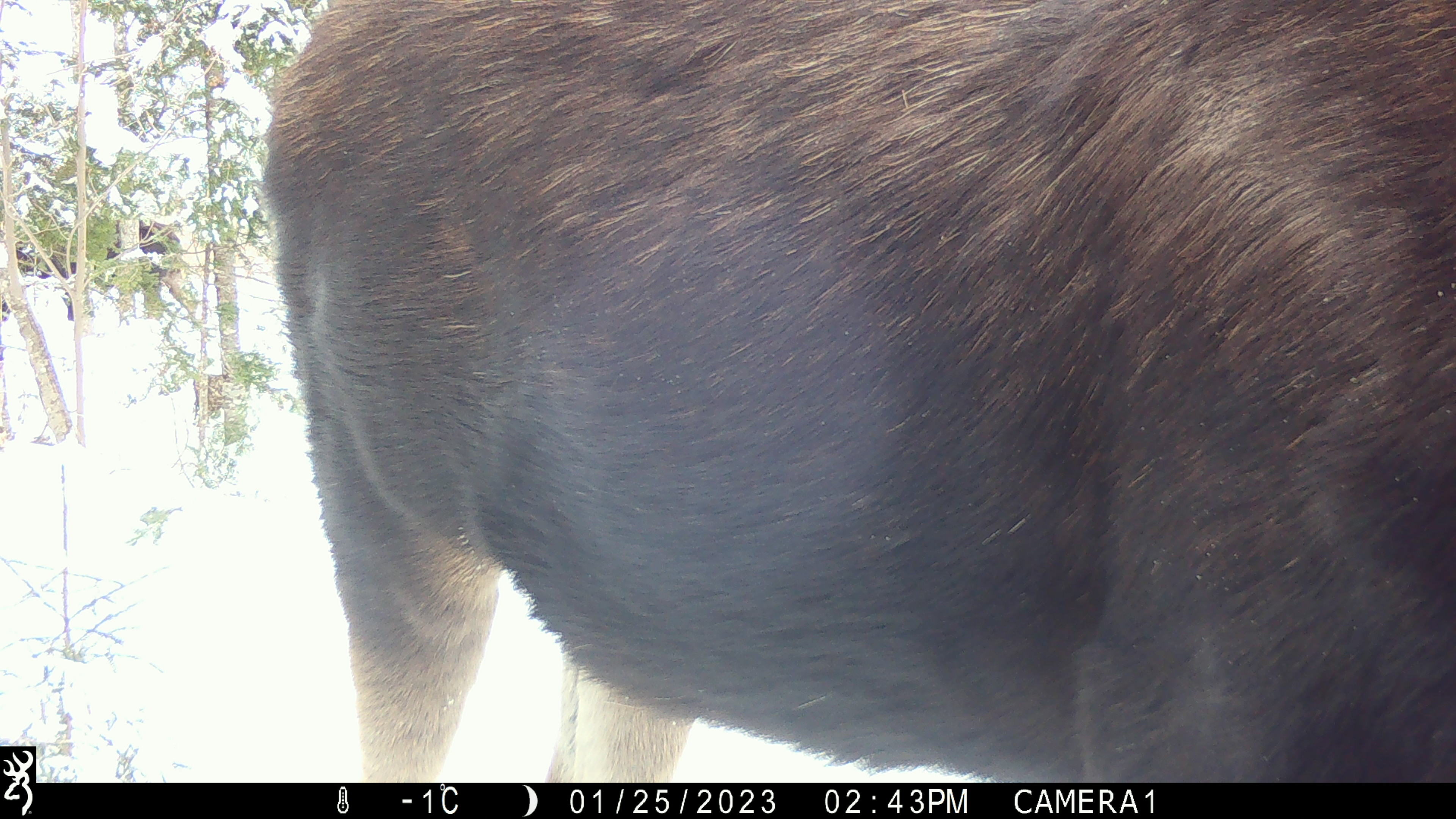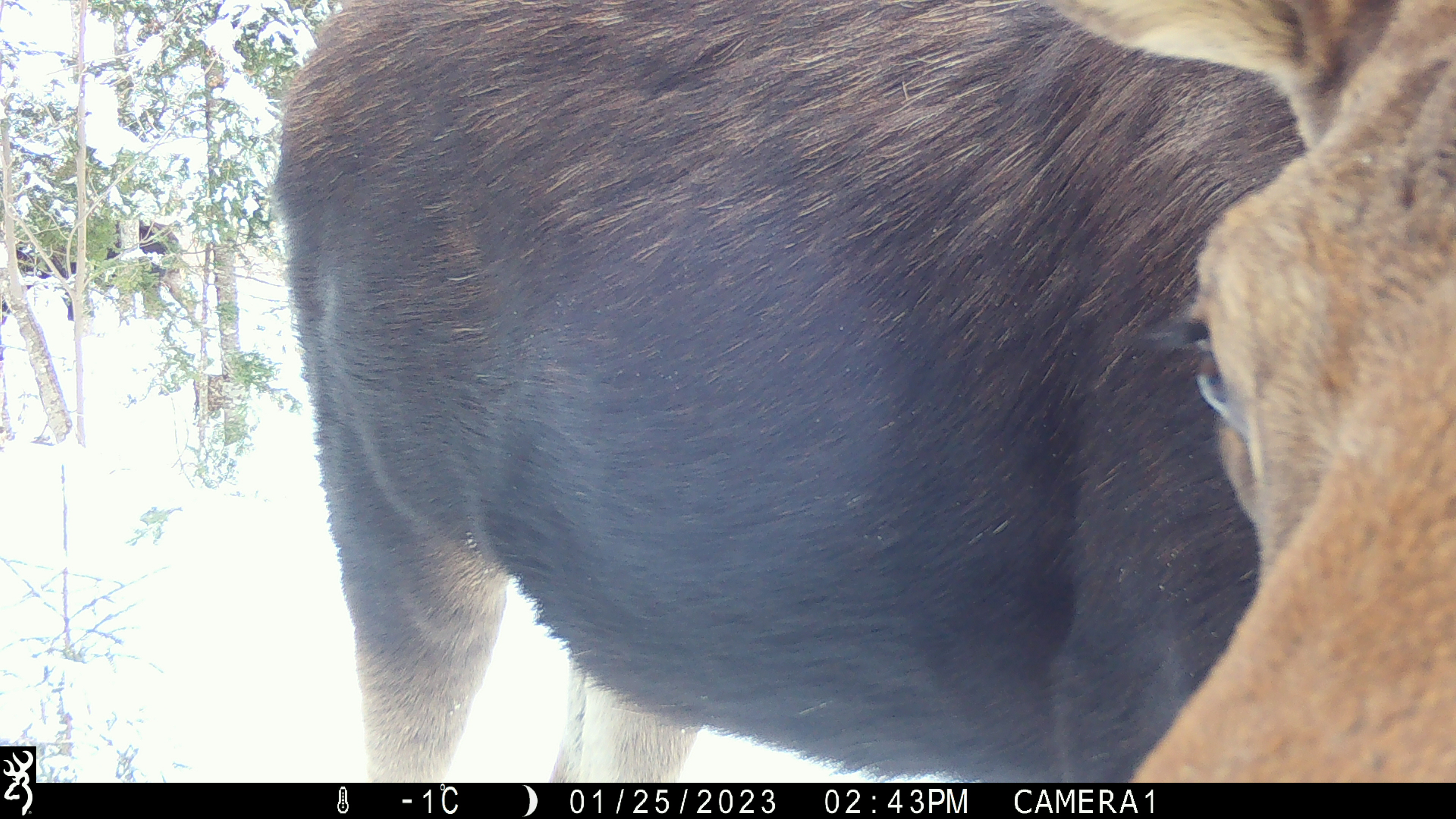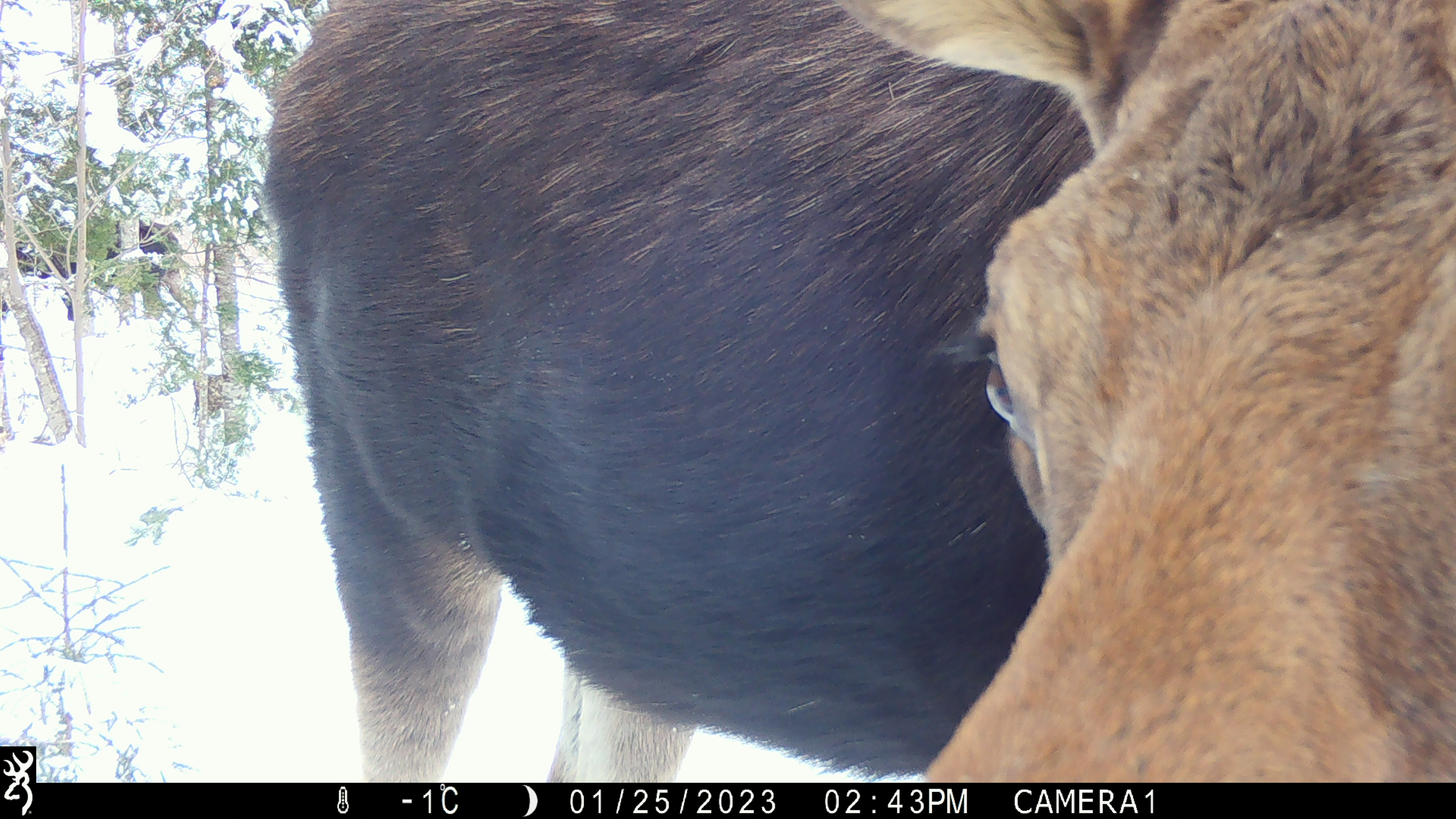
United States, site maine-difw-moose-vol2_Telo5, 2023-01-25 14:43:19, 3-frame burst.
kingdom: Animalia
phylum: Chordata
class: Mammalia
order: Artiodactyla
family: Cervidae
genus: Alces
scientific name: Alces alces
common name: moose